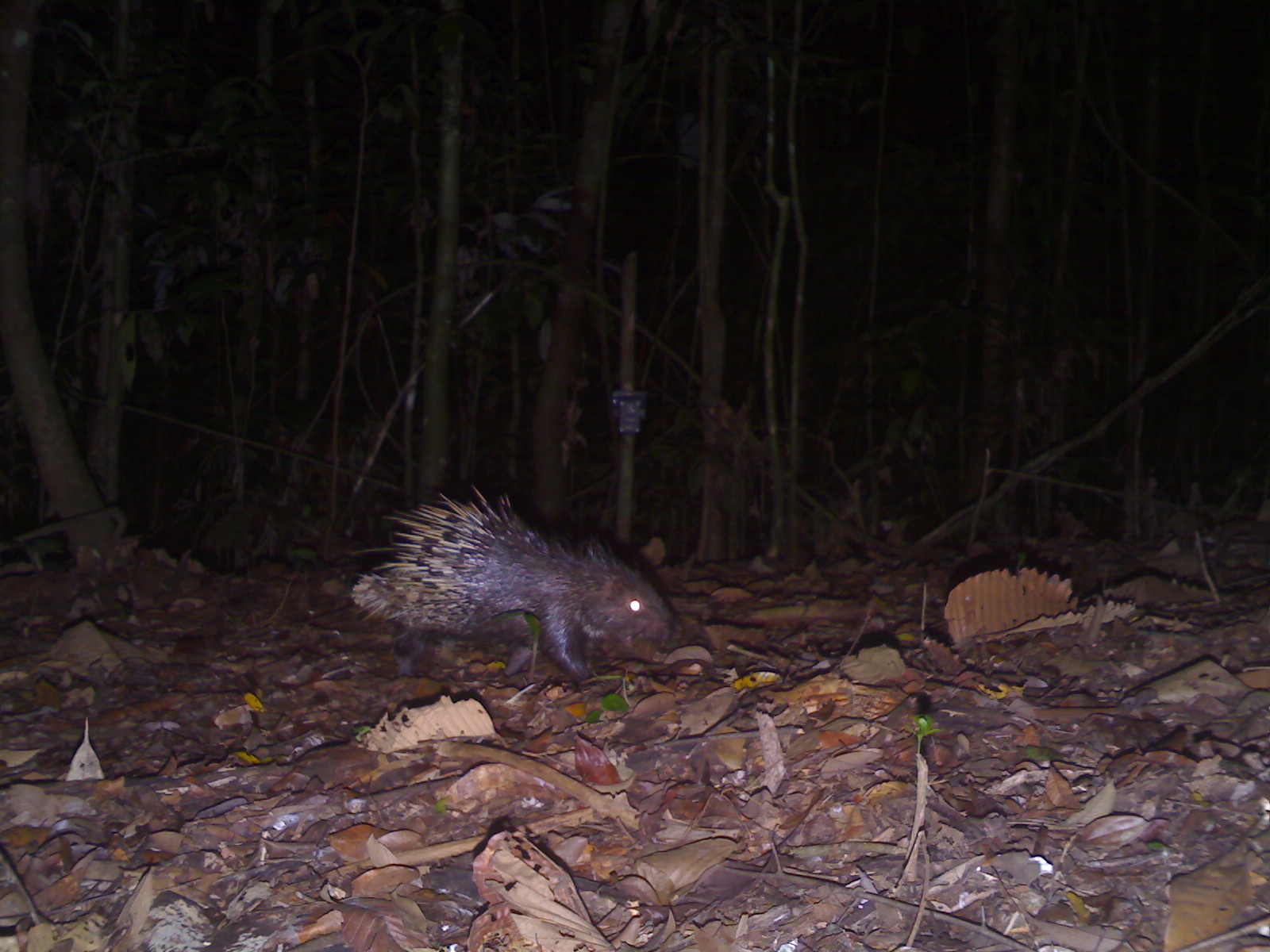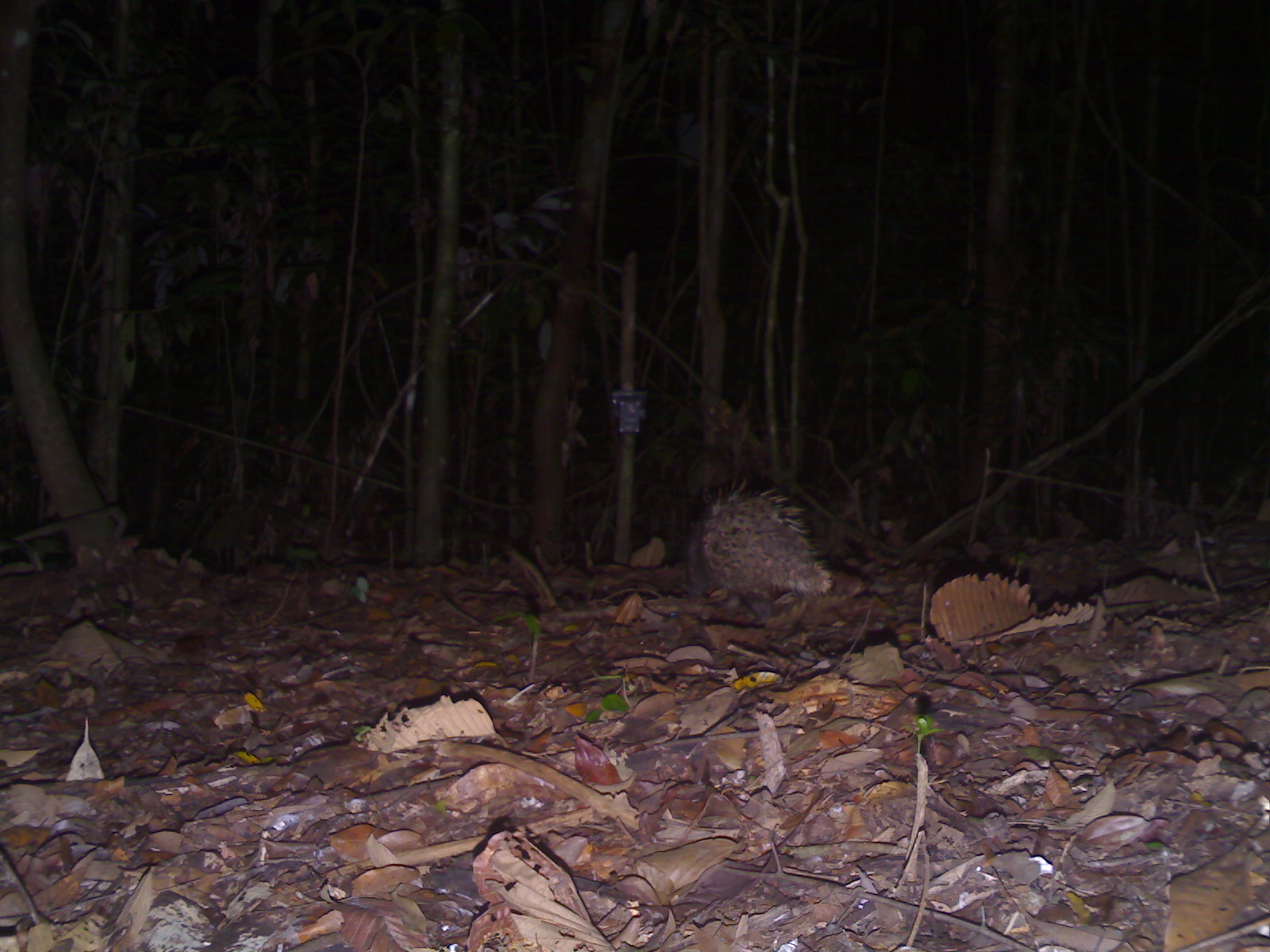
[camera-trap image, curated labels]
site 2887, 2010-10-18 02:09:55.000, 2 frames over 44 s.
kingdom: Animalia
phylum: Chordata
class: Mammalia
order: Rodentia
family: Hystricidae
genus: Hystrix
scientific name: Hystrix brachyura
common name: east asian porcupine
Hystrix brachyura (east asian porcupine), count 1.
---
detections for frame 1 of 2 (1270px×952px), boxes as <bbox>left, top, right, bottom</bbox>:
hystrix brachyura: <bbox>346, 480, 683, 684</bbox>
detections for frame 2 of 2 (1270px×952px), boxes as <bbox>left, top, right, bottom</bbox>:
hystrix brachyura: <bbox>687, 476, 835, 628</bbox>